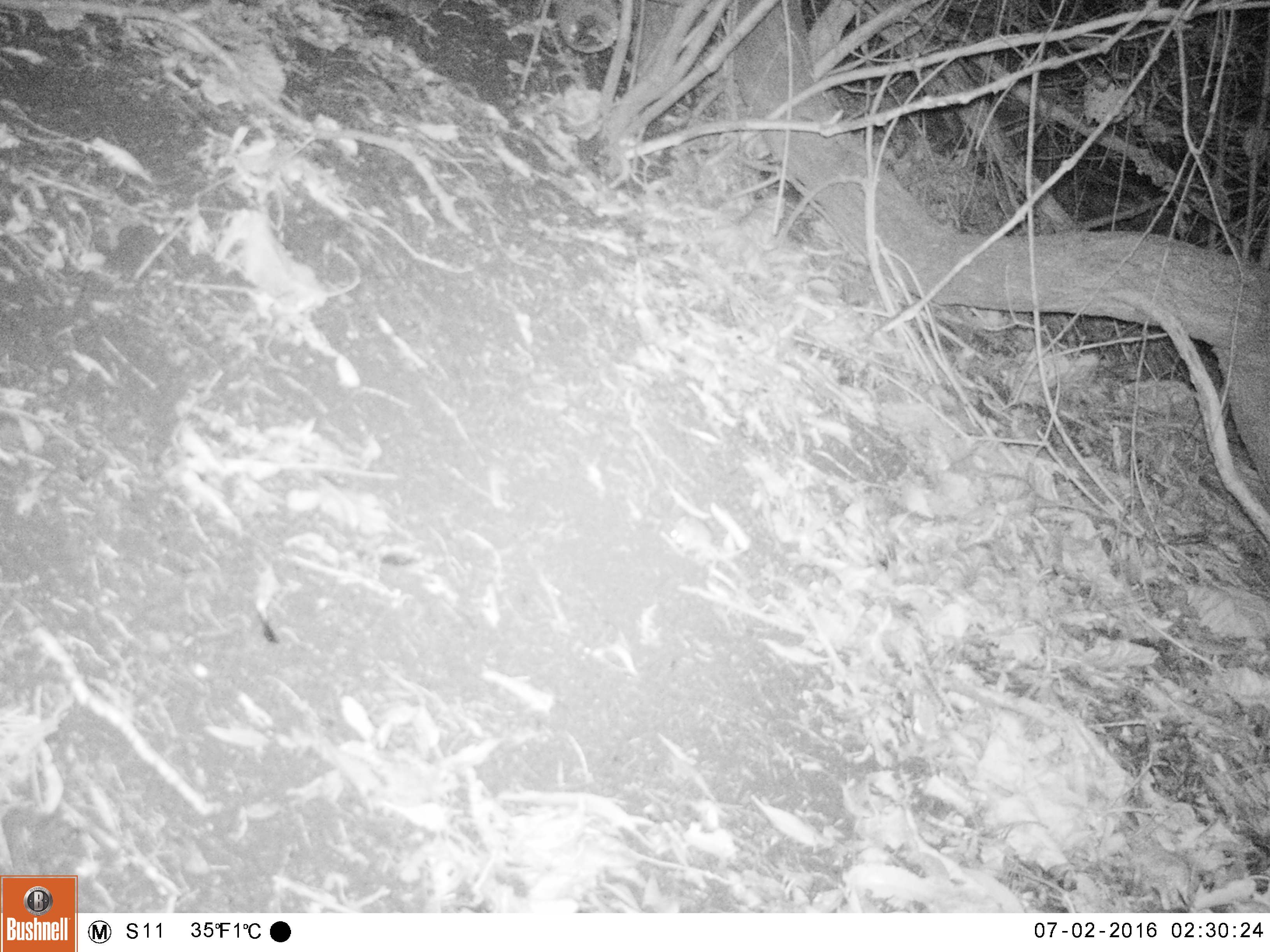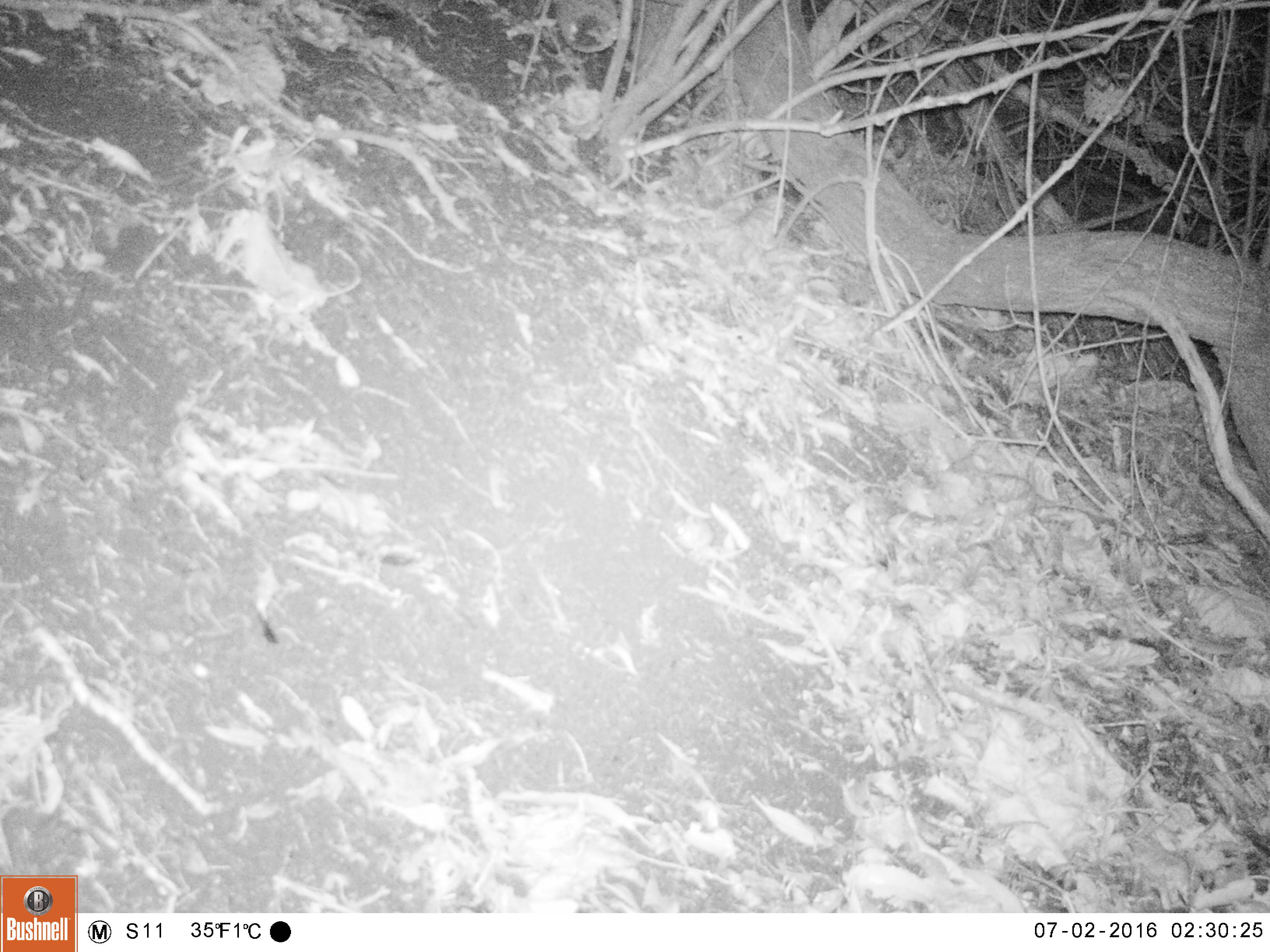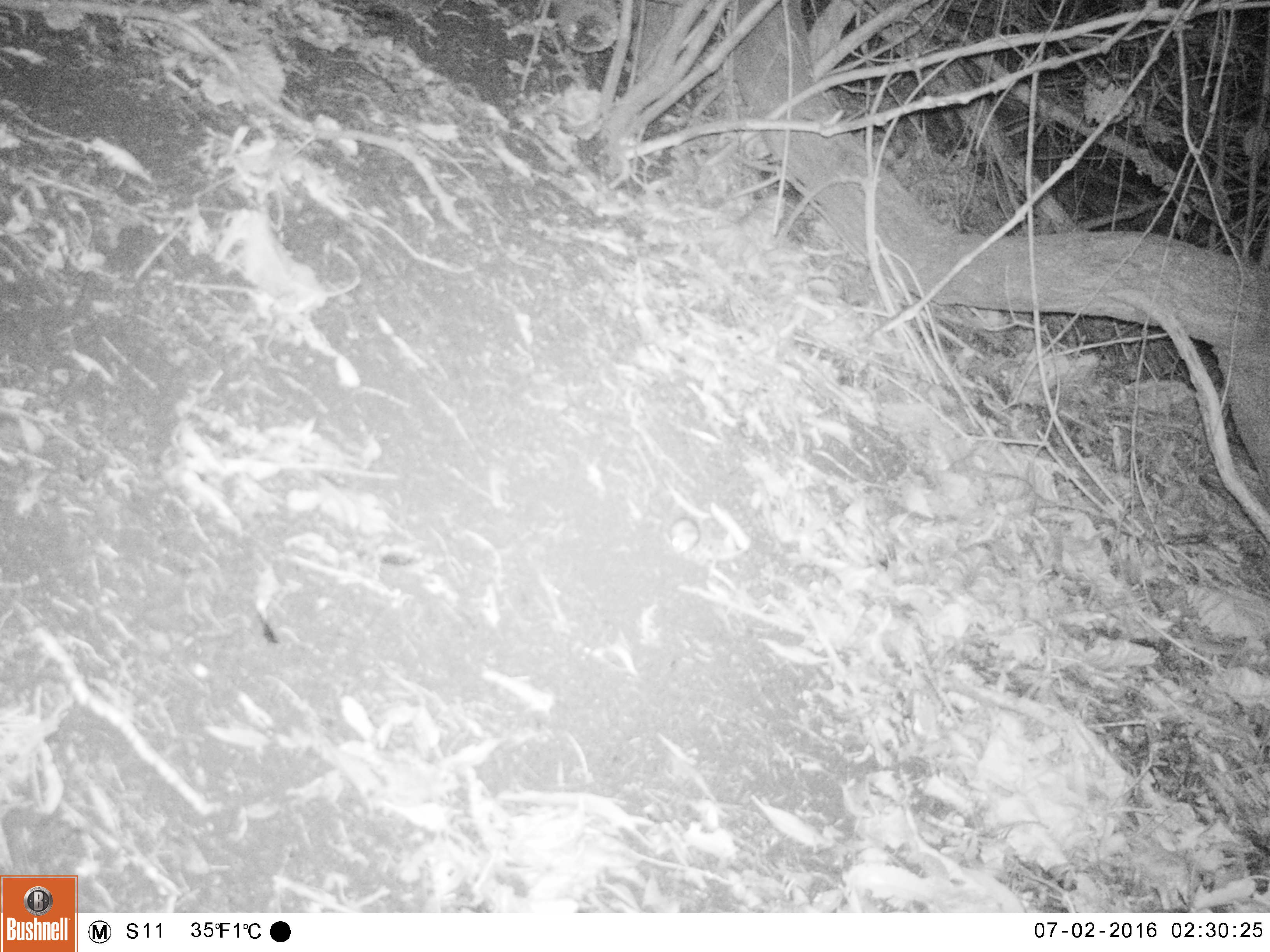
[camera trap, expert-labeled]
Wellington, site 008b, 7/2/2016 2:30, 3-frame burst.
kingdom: Animalia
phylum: Chordata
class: Mammalia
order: Rodentia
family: Muridae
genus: Mus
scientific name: Mus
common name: mouse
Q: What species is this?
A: Mouse (Mus).